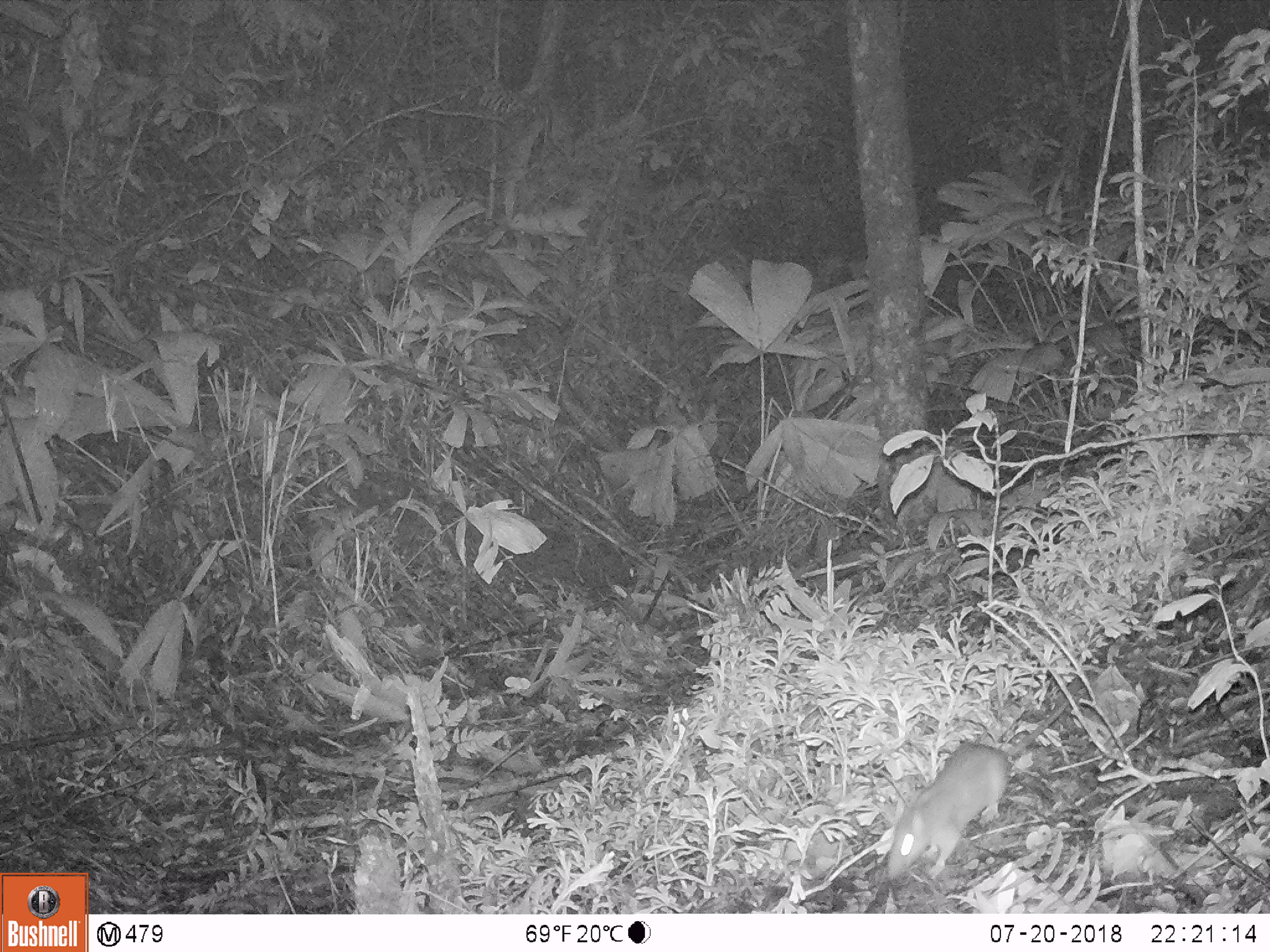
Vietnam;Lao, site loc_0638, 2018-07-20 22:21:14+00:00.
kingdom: Animalia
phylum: Chordata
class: Mammalia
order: Rodentia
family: Muridae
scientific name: Muridae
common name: old-world mice and rats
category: unidentified murid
Unidentified murid (old-world mice and rats) (Muridae). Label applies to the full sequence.